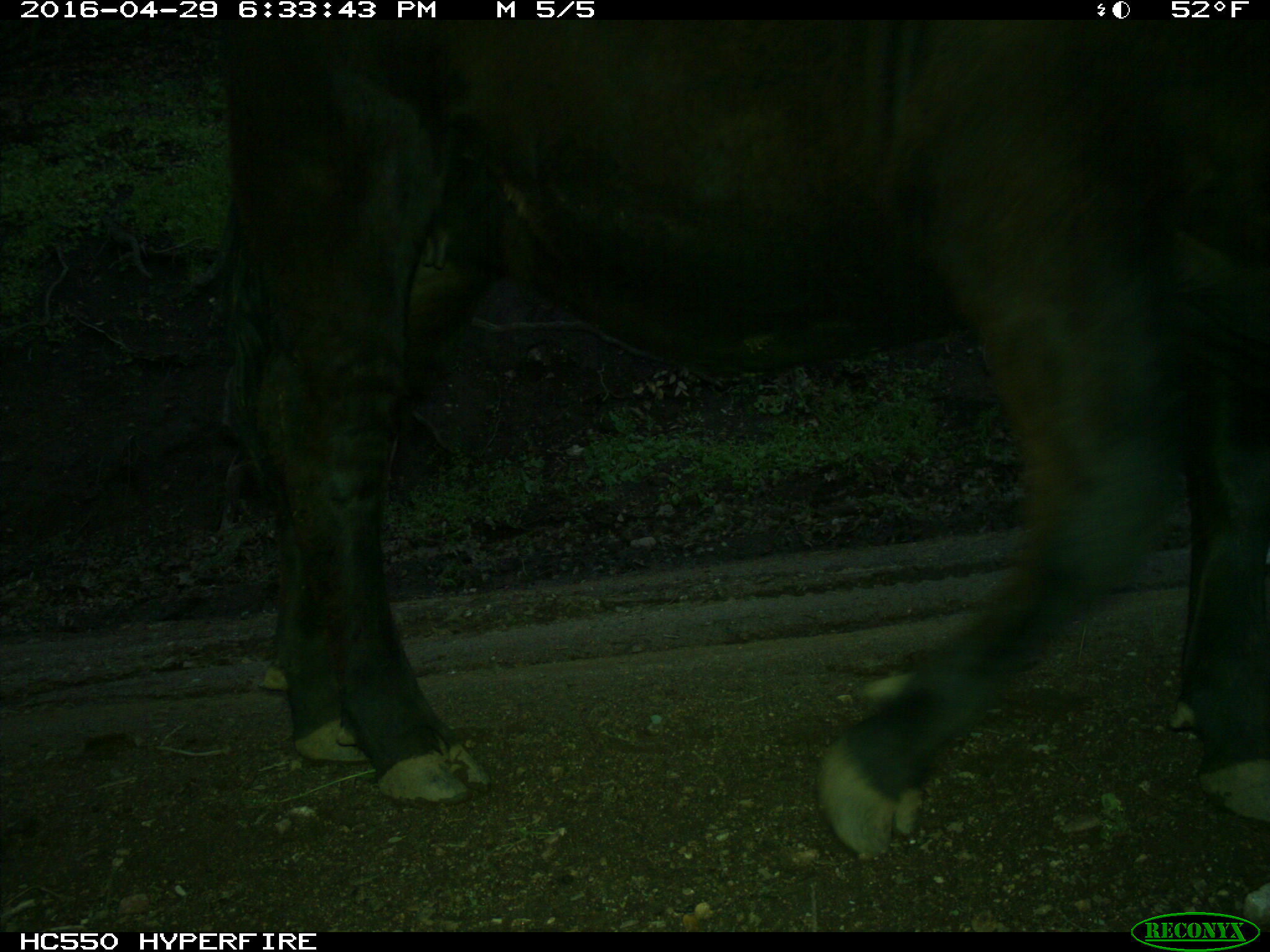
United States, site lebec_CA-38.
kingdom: Animalia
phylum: Chordata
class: Mammalia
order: Artiodactyla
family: Bovidae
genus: Bos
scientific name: Bos taurus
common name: domestic cow